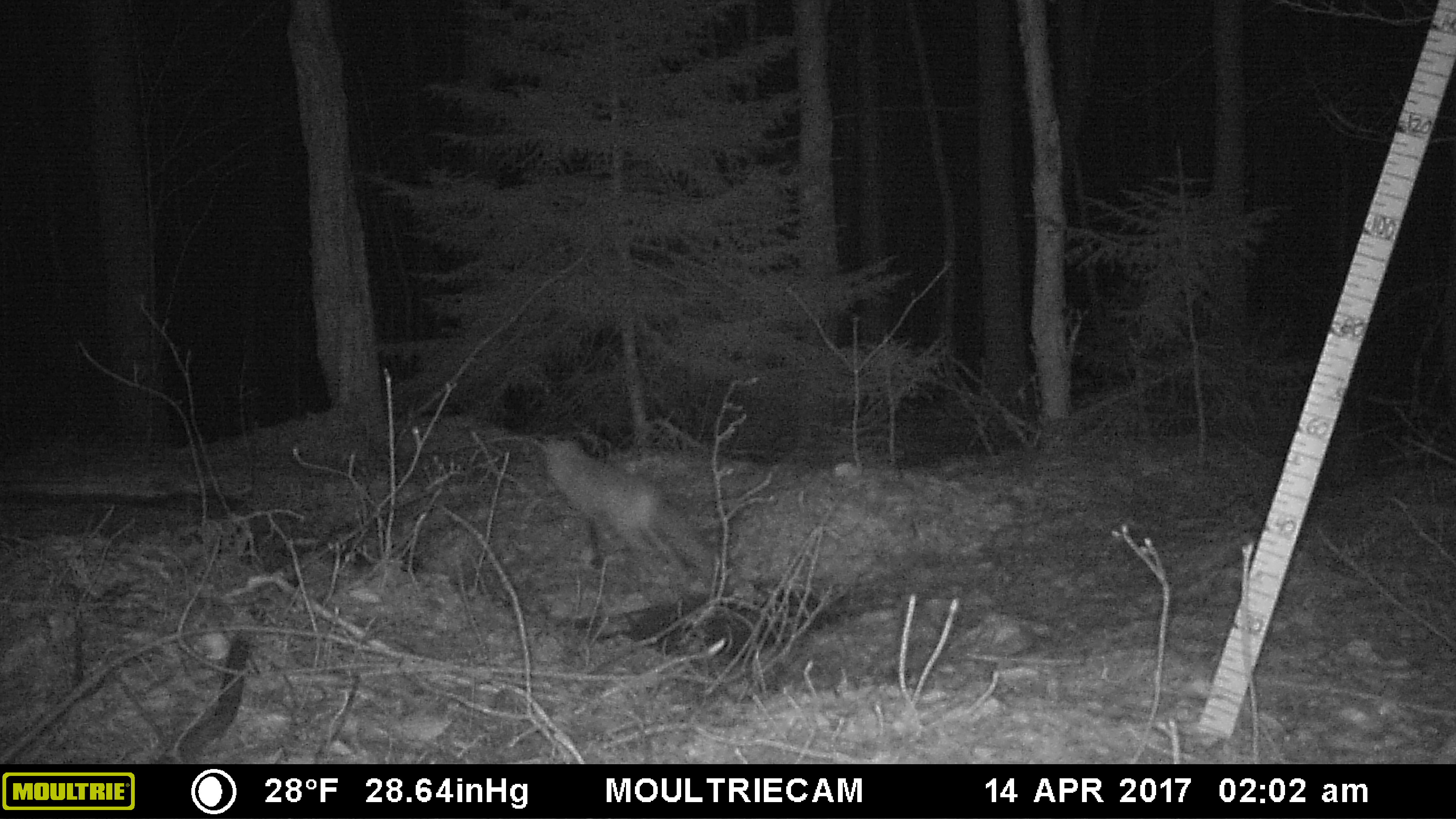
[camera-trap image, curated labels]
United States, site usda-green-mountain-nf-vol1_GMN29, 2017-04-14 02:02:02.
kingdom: Animalia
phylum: Chordata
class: Mammalia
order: Carnivora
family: Canidae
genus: Vulpes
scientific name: Vulpes vulpes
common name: red fox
Red fox (Vulpes vulpes).